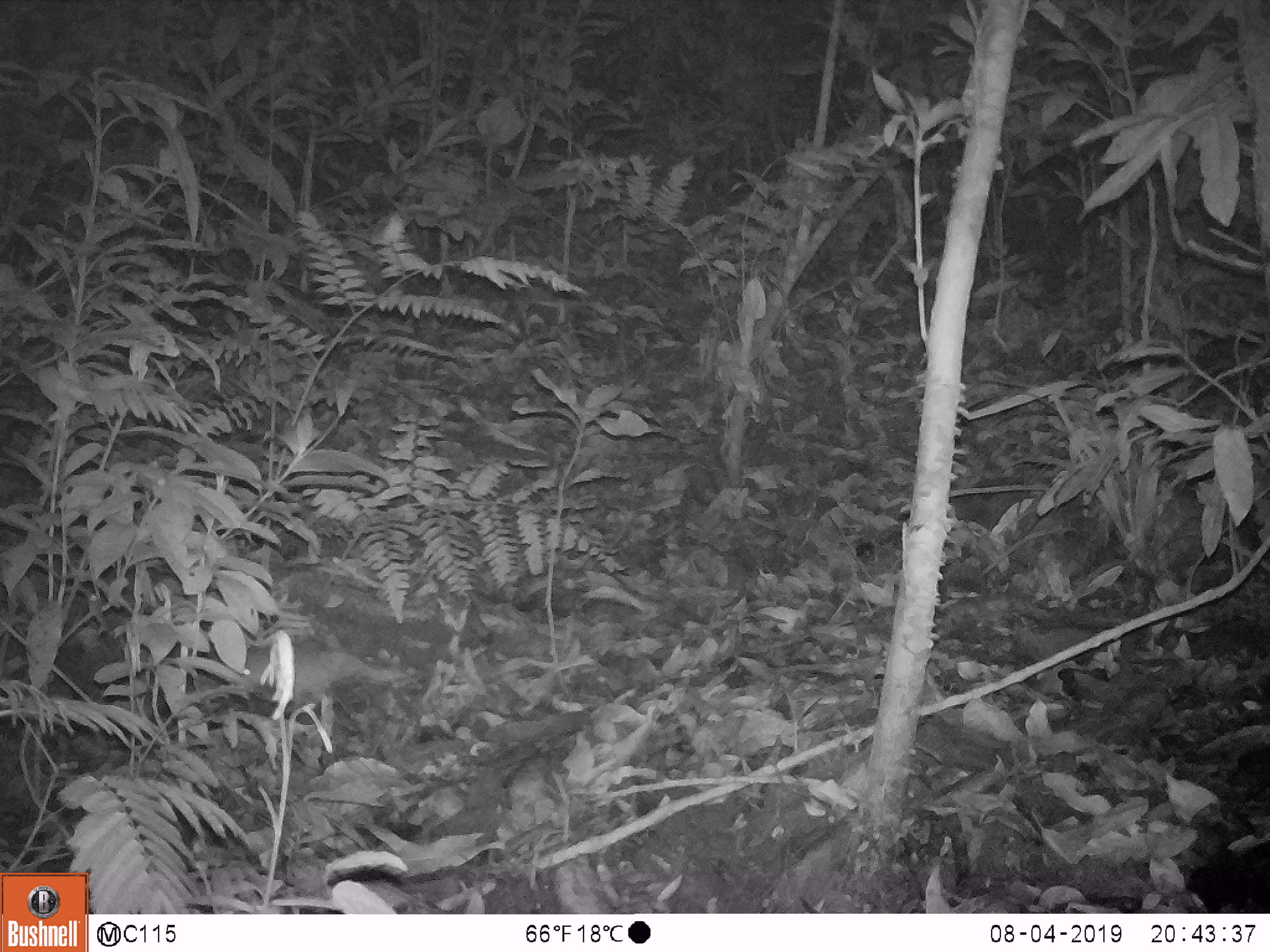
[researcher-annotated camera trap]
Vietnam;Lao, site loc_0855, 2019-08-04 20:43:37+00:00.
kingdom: Animalia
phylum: Chordata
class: Mammalia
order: Rodentia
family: Muridae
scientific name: Muridae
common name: old-world mice and rats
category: unidentified murid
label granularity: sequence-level